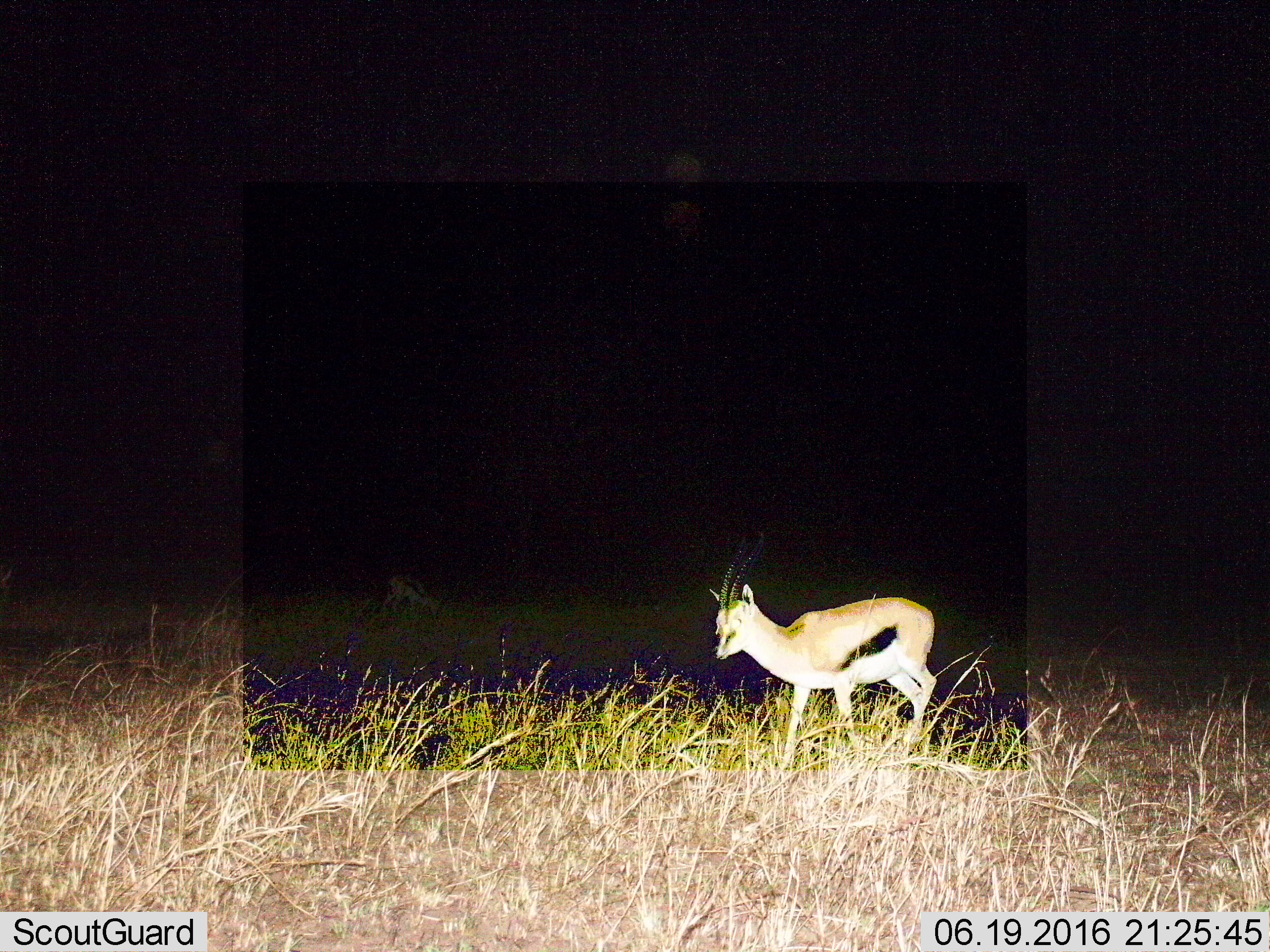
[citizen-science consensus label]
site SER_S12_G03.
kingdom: Animalia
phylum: Chordata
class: Mammalia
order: Artiodactyla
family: Bovidae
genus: Eudorcas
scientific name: Eudorcas thomsonii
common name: thomson's gazelle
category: gazellethomsons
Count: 1.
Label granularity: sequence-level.